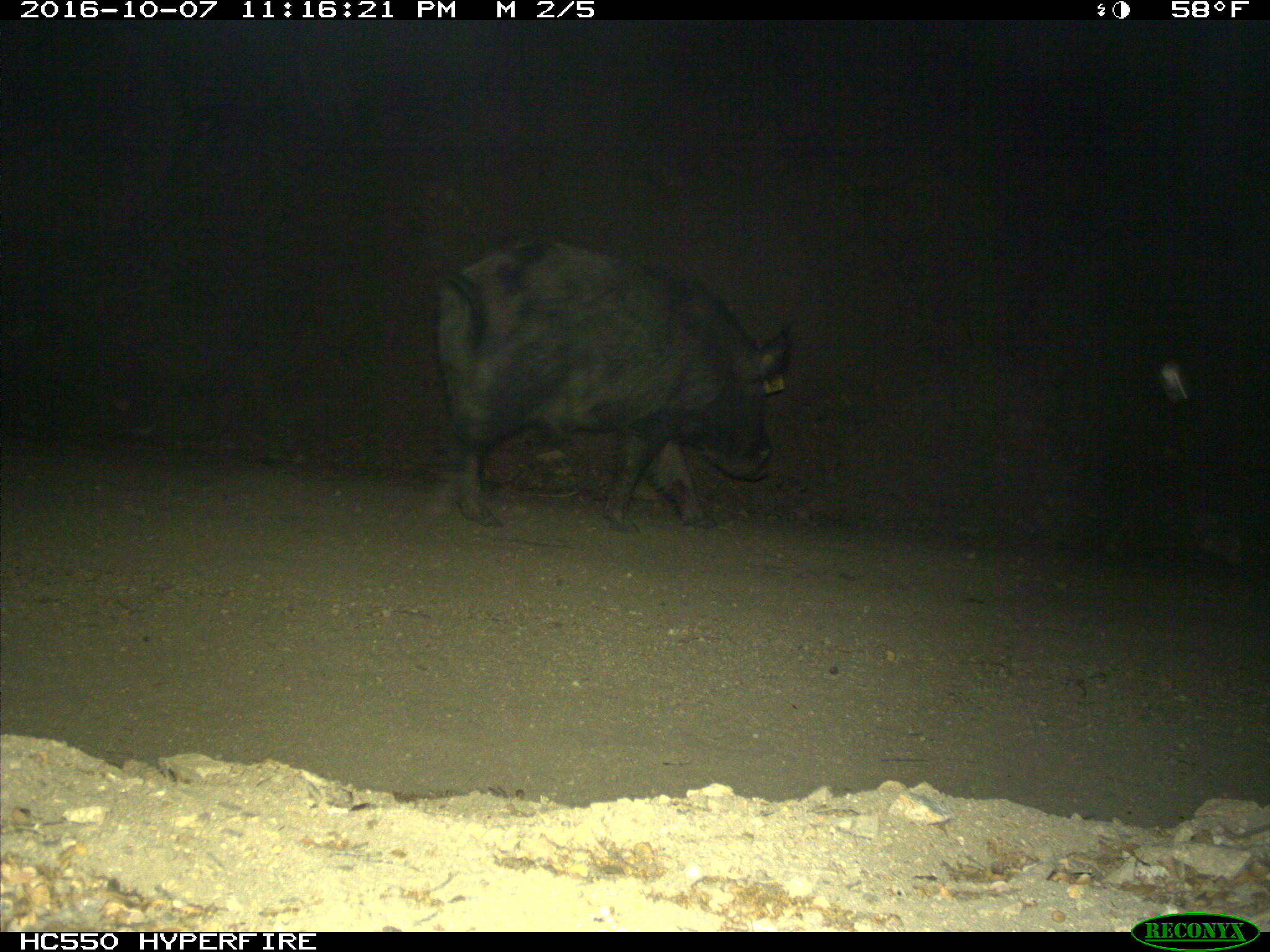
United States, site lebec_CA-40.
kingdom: Animalia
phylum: Chordata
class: Mammalia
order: Artiodactyla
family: Suidae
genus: Sus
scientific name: Sus scrofa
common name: wild boar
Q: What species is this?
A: Sus scrofa (wild boar).